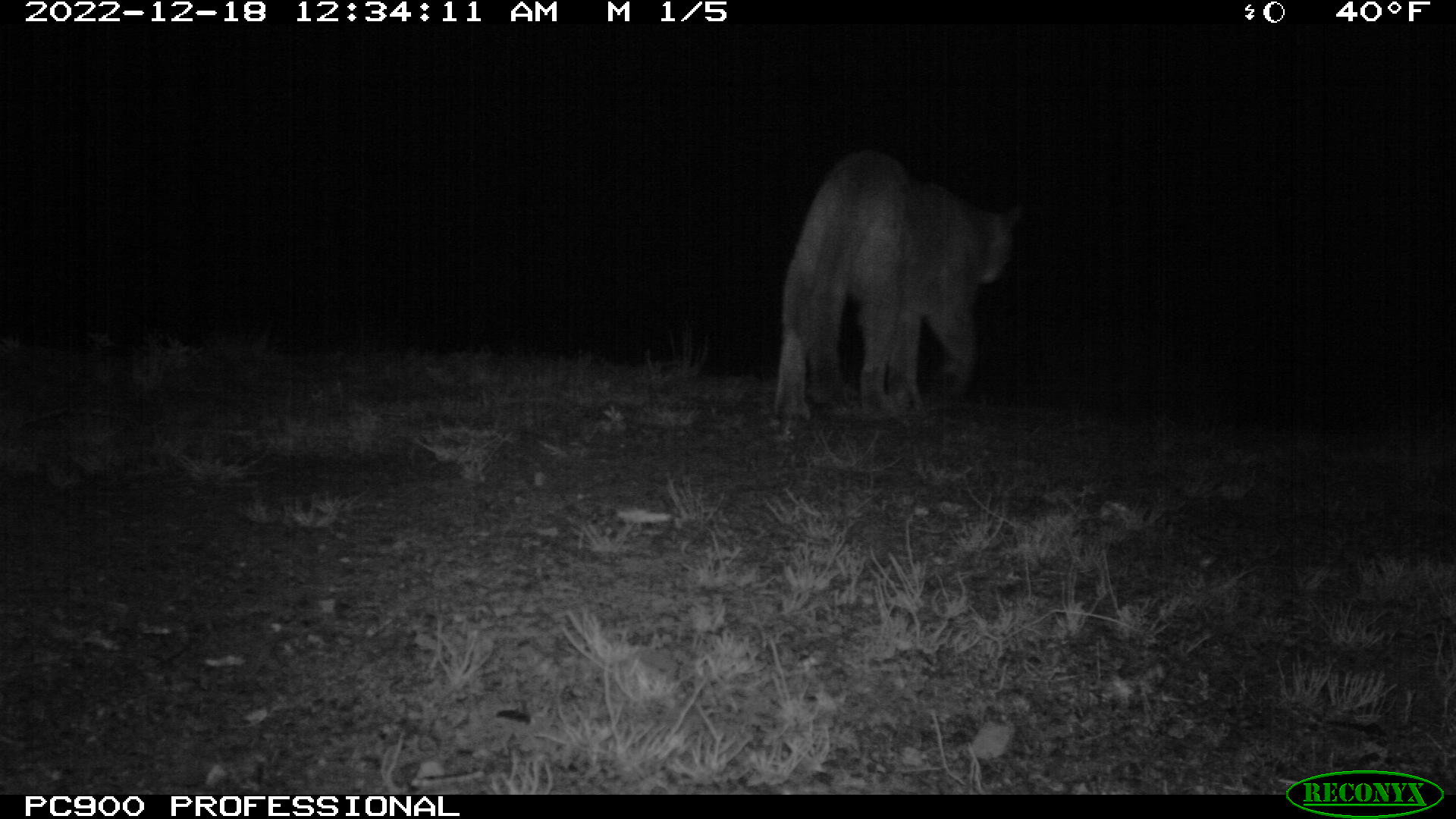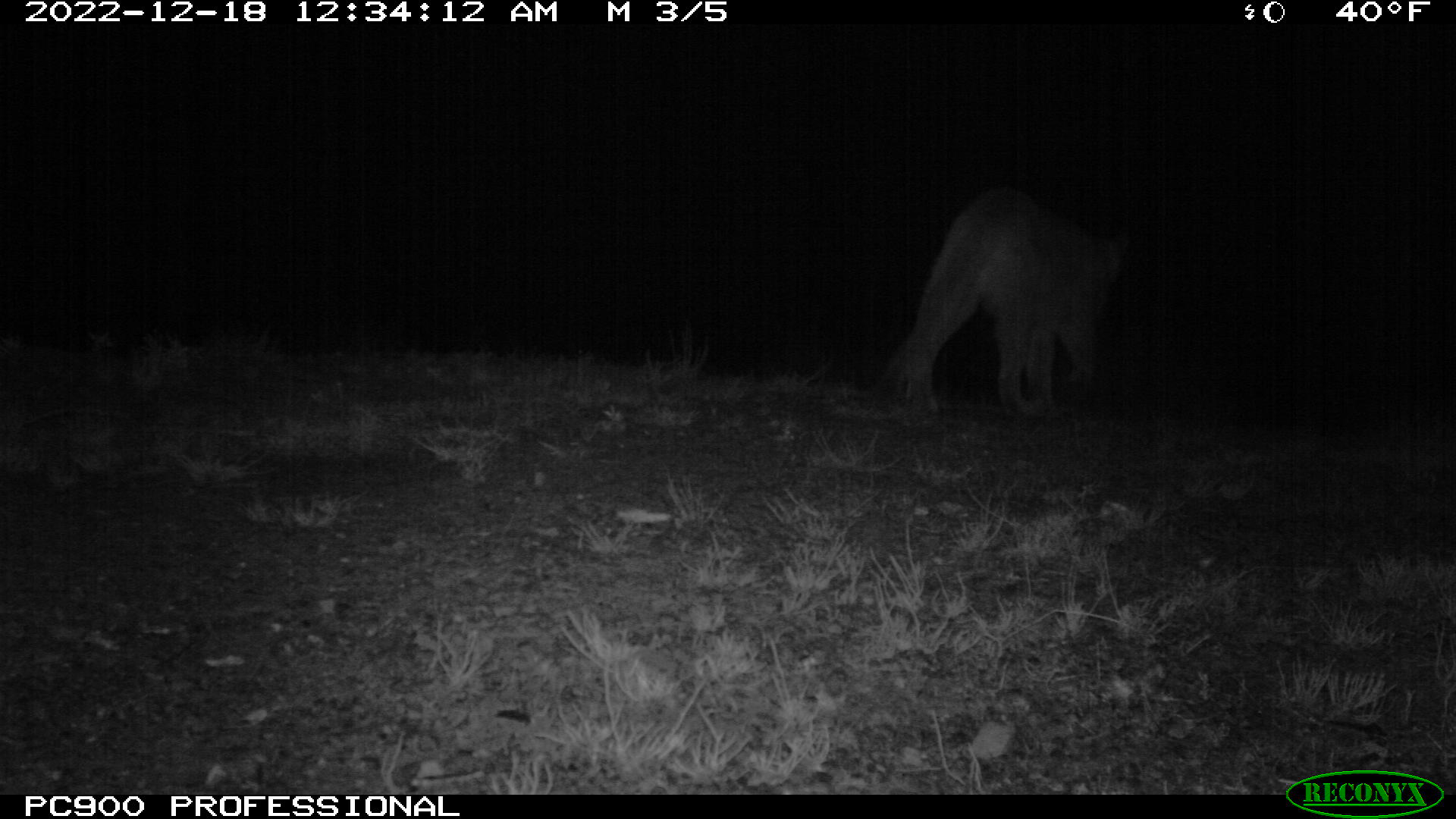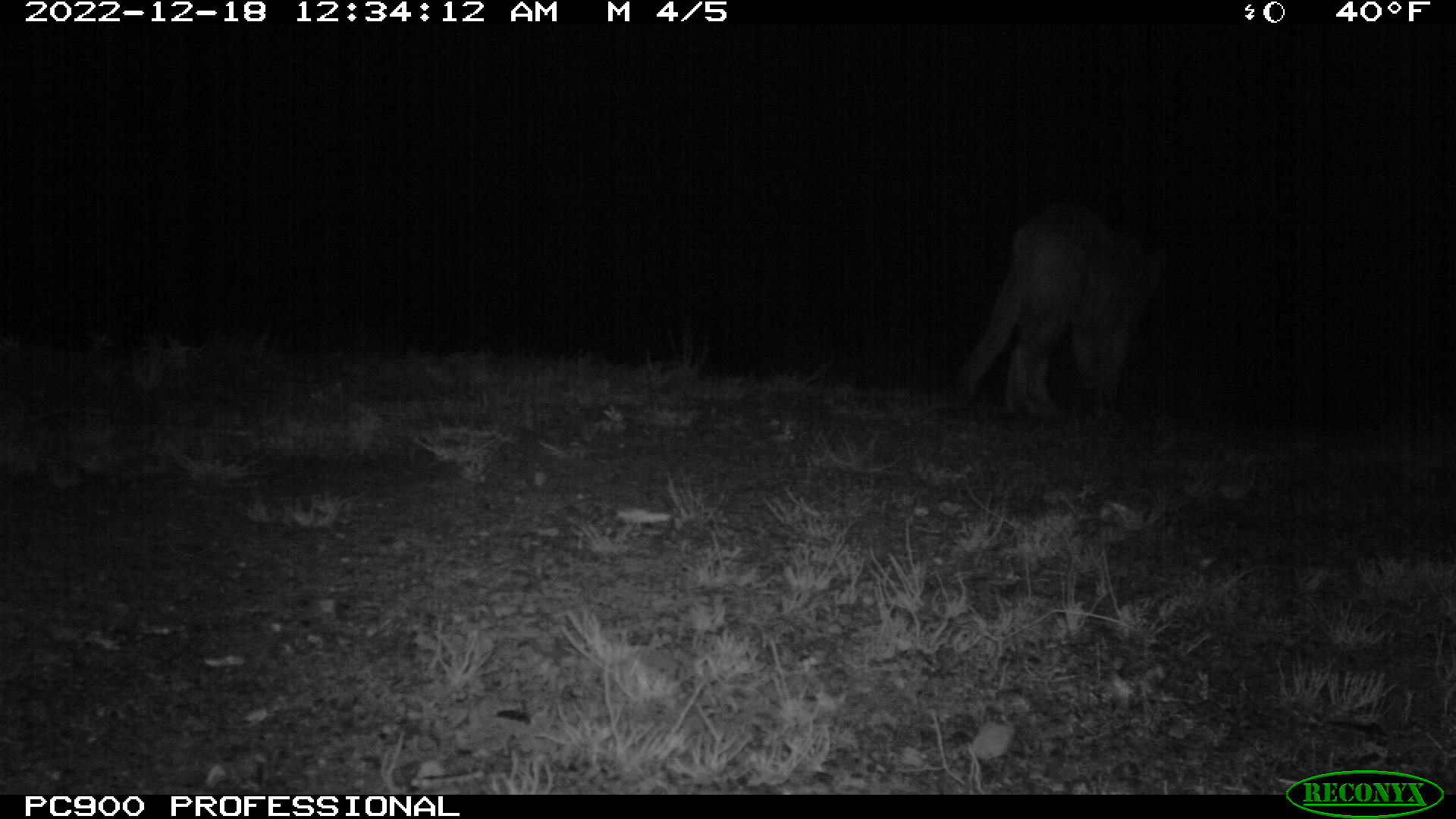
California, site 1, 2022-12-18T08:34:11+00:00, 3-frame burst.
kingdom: Animalia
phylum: Chordata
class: Mammalia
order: Carnivora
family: Felidae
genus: Puma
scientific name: Puma concolor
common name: puma